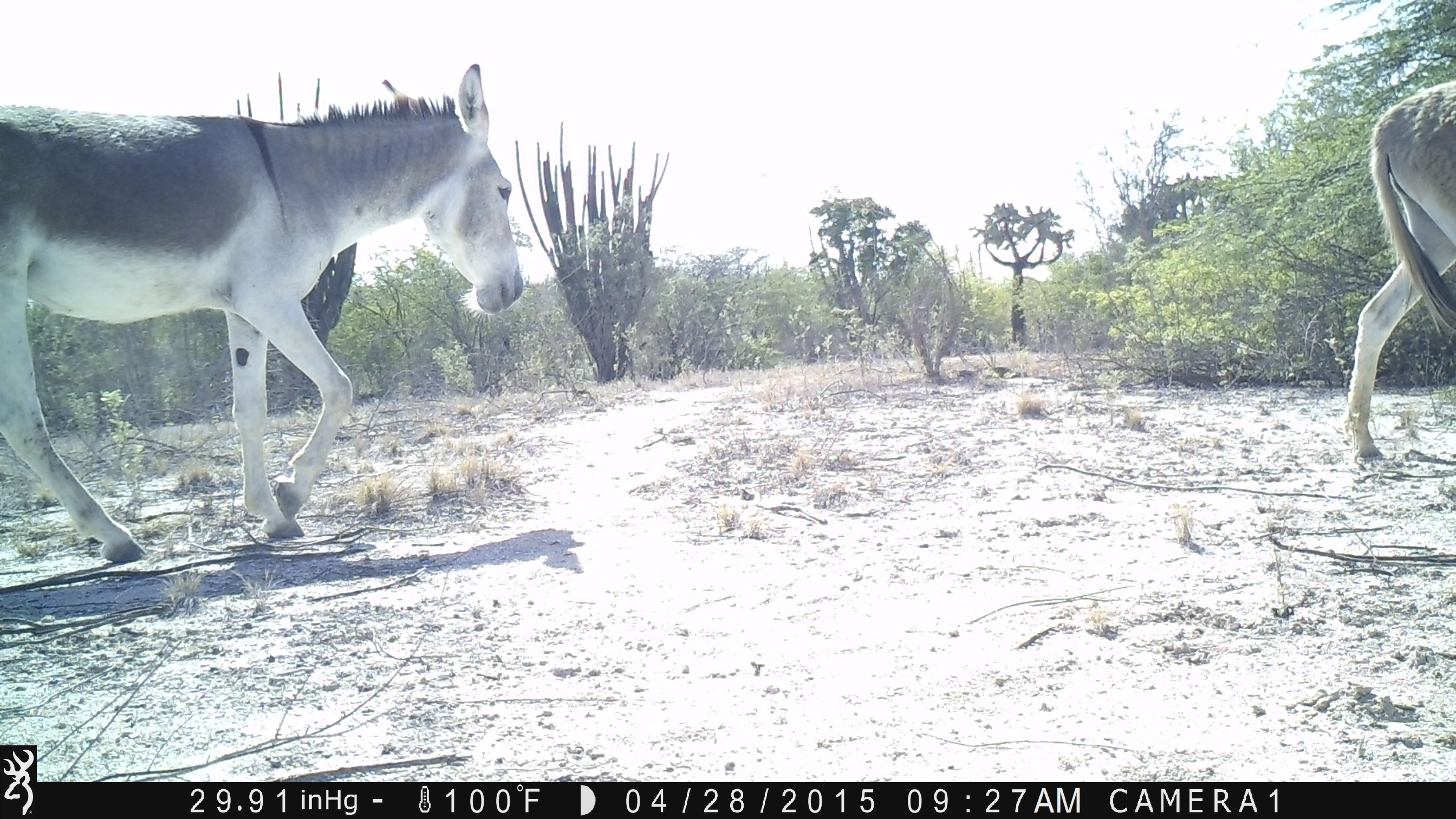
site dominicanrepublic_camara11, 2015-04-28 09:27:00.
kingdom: Animalia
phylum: Chordata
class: Mammalia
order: Perissodactyla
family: Equidae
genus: Equus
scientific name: Equus asinus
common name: donkey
Donkey (Equus asinus).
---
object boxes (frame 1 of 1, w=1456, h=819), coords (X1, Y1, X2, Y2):
donkey: (0, 68, 525, 558); (1341, 75, 1456, 467)